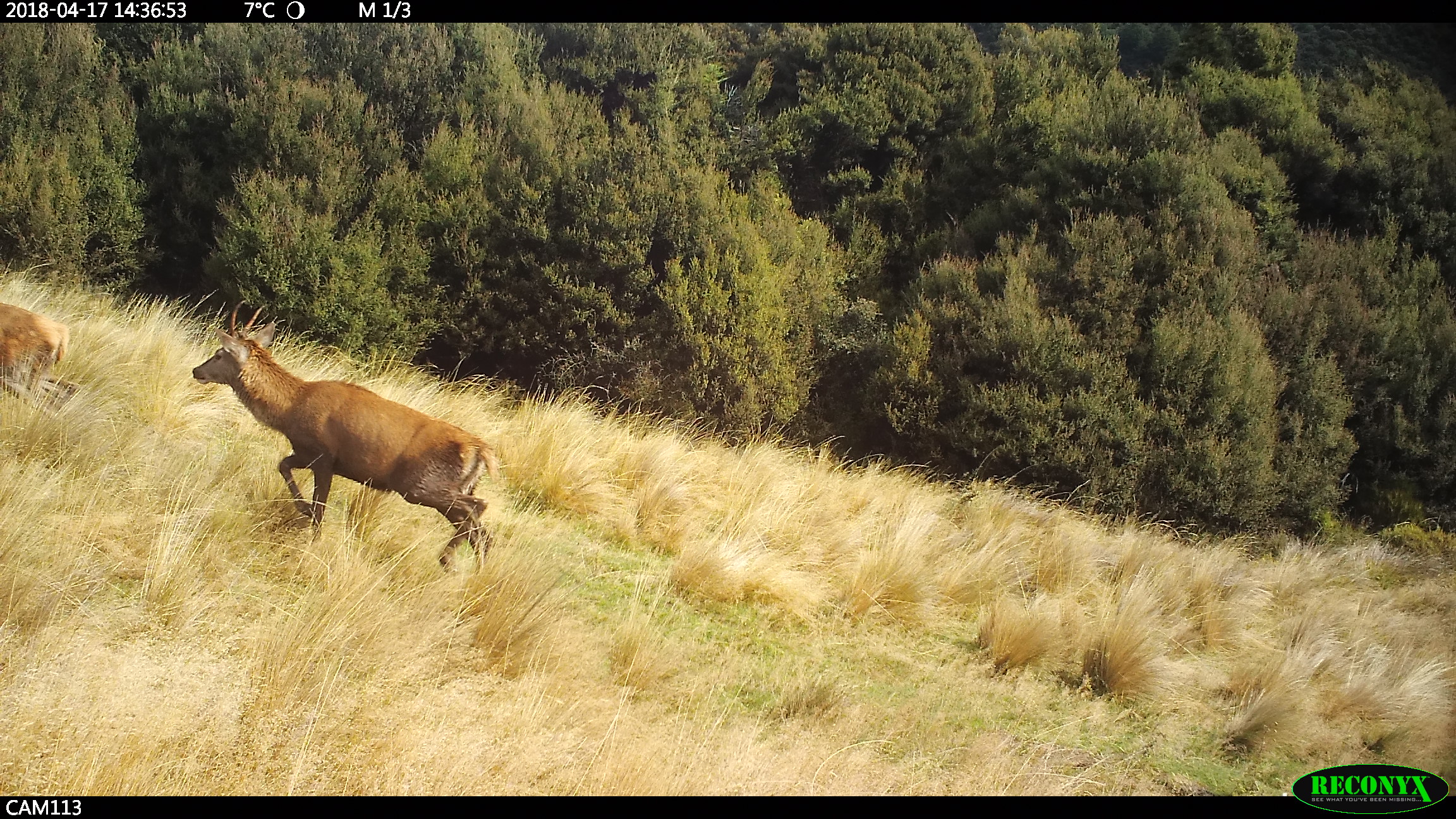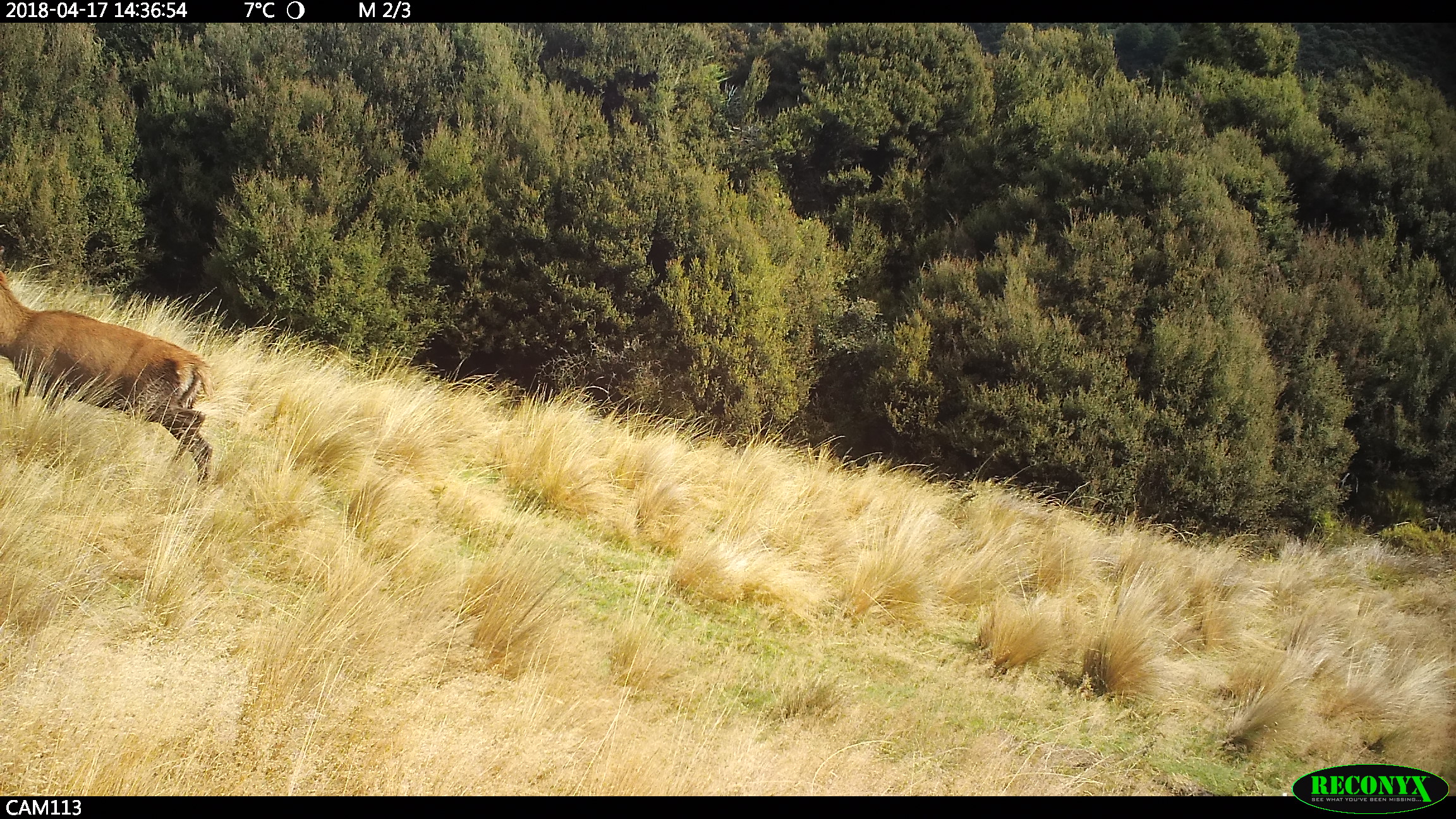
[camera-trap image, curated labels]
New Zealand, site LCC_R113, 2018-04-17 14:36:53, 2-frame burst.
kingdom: Animalia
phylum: Chordata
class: Mammalia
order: Artiodactyla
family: Cervidae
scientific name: Cervidae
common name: deer